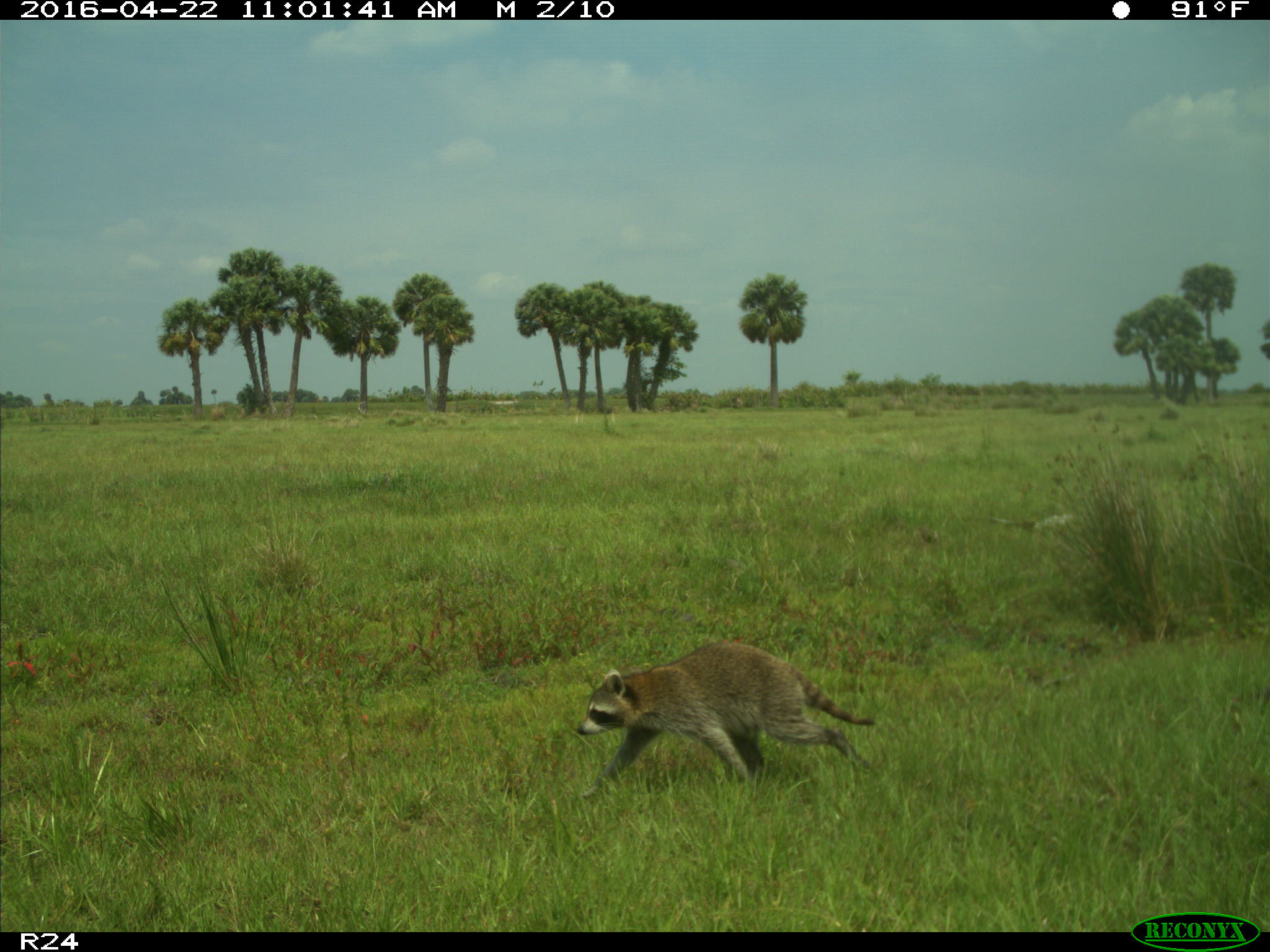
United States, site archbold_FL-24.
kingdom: Animalia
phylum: Chordata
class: Mammalia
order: Carnivora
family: Procyonidae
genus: Procyon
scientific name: Procyon lotor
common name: common raccoon